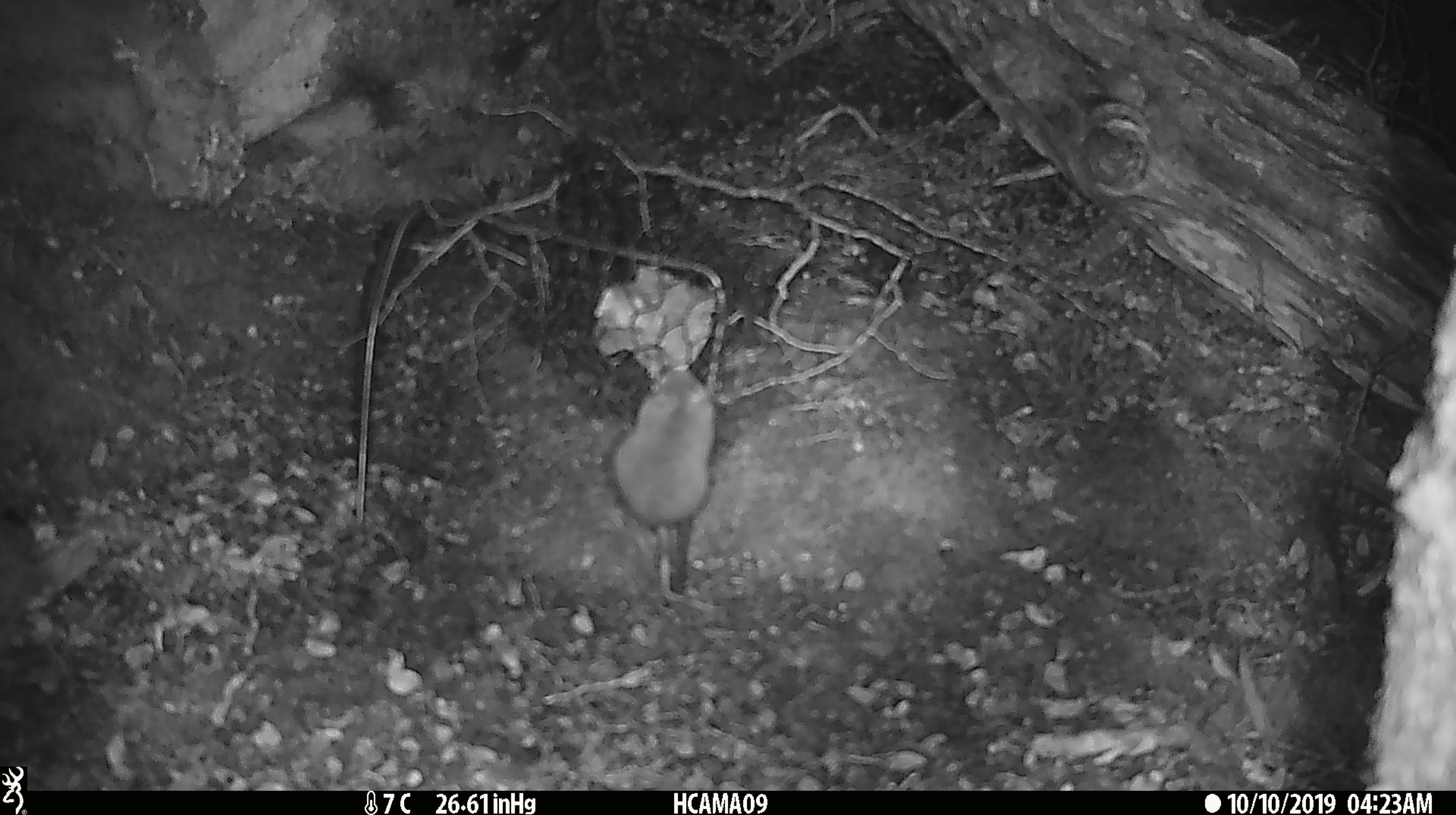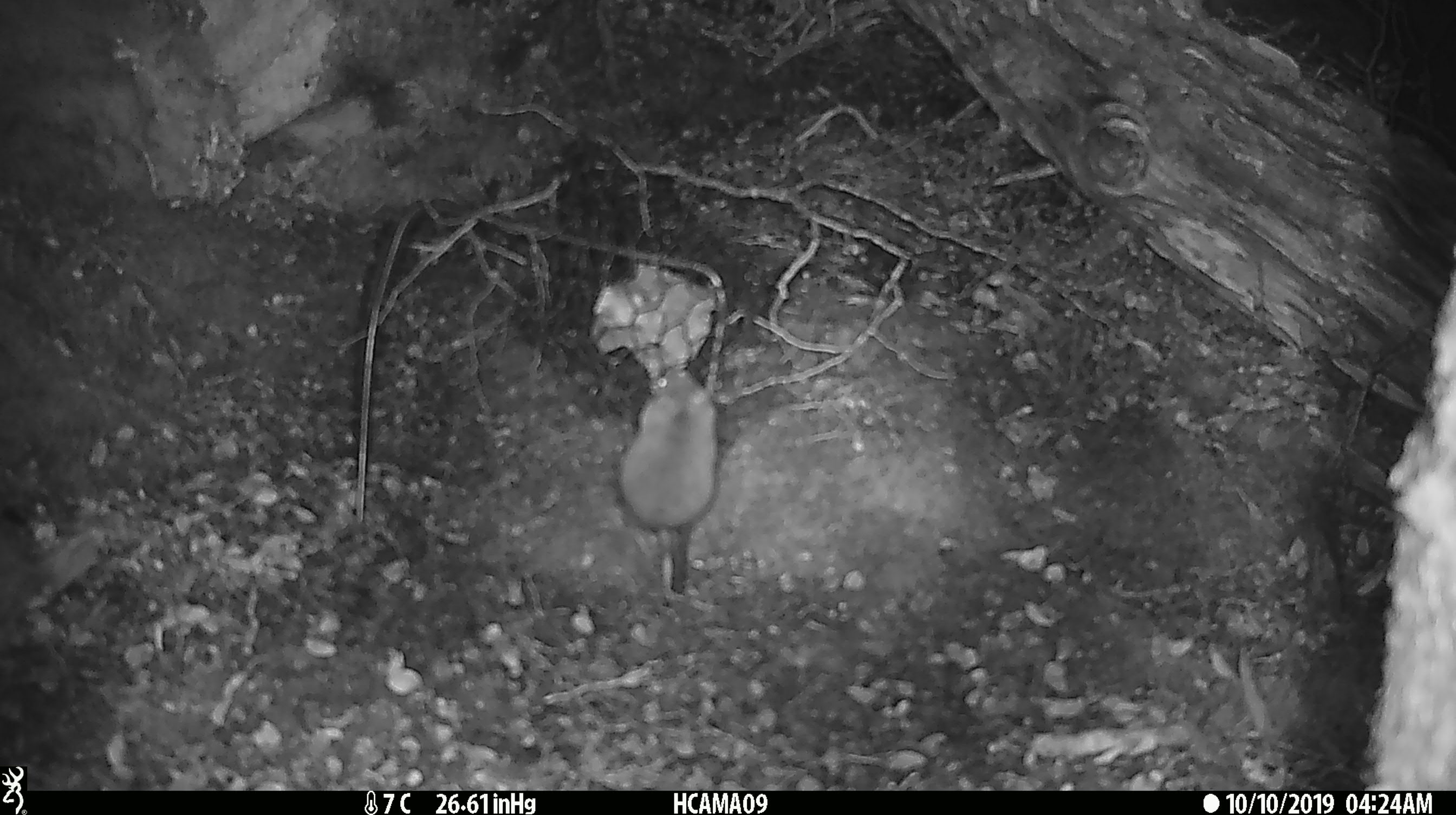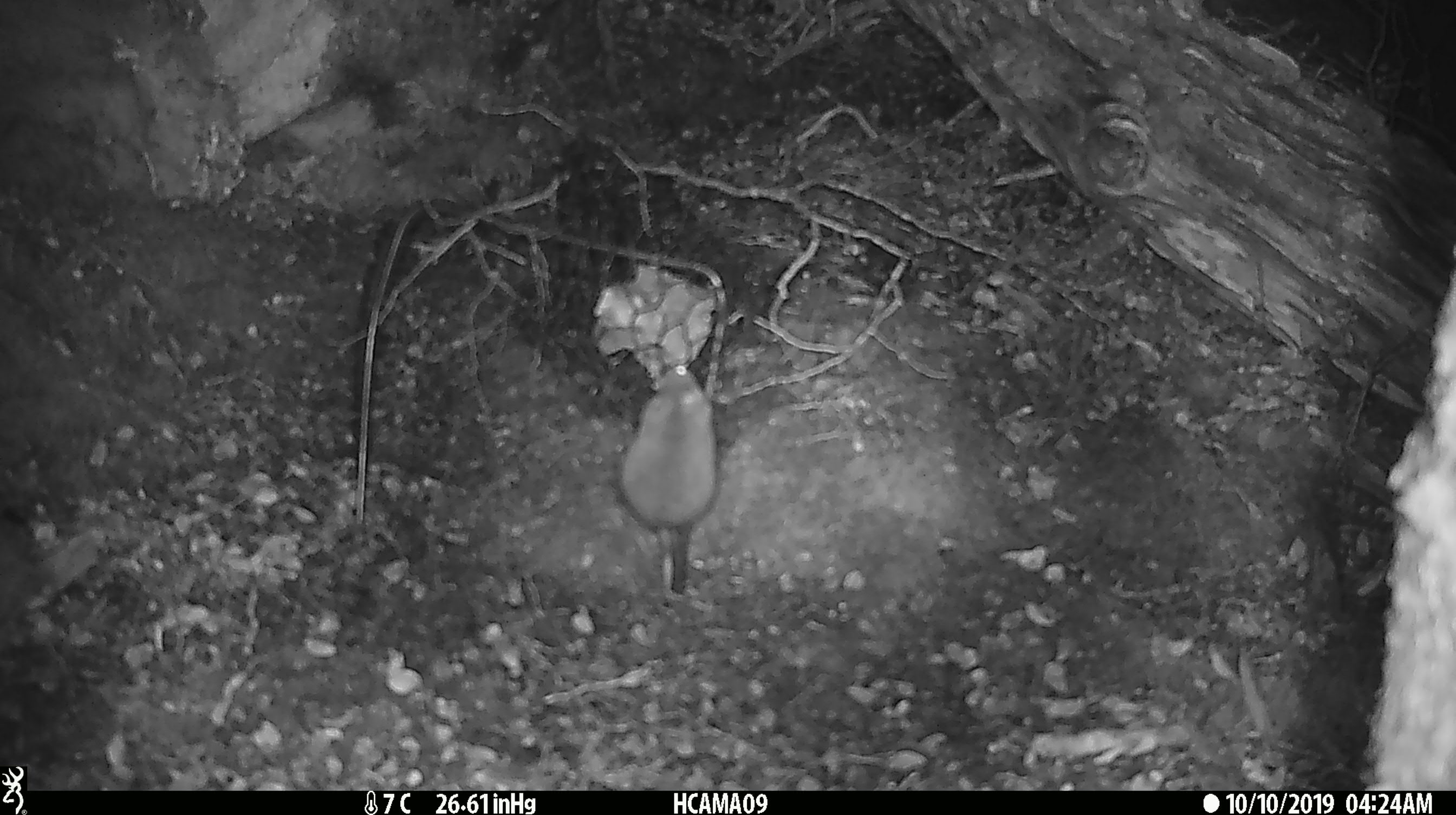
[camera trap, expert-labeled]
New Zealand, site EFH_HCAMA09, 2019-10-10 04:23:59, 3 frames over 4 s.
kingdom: Animalia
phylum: Chordata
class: Mammalia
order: Rodentia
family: Muridae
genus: Mus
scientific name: Mus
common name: mouse